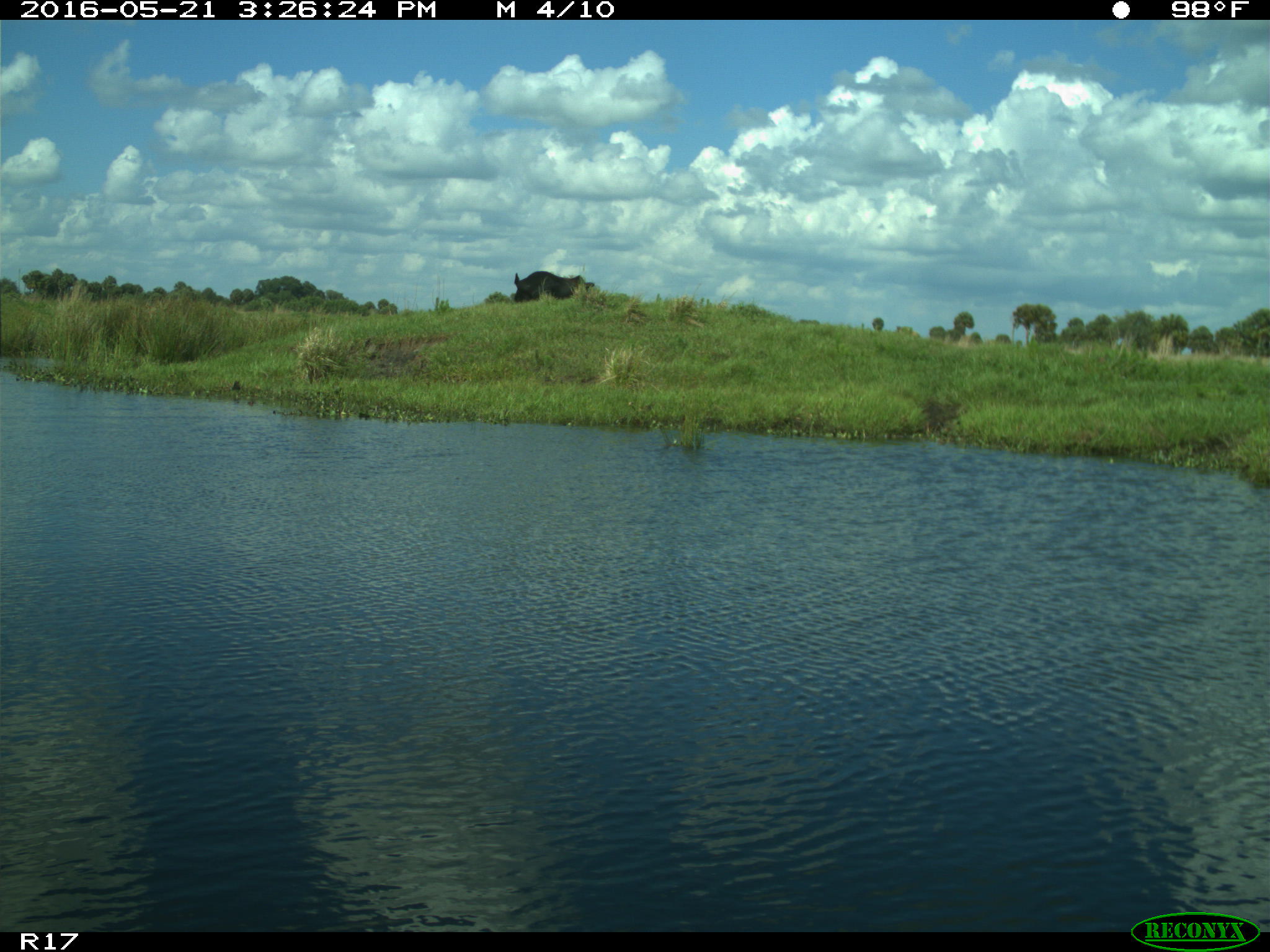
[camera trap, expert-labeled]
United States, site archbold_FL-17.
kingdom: Animalia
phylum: Chordata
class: Mammalia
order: Artiodactyla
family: Bovidae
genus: Bos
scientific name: Bos taurus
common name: domestic cow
Bos taurus (domestic cow).